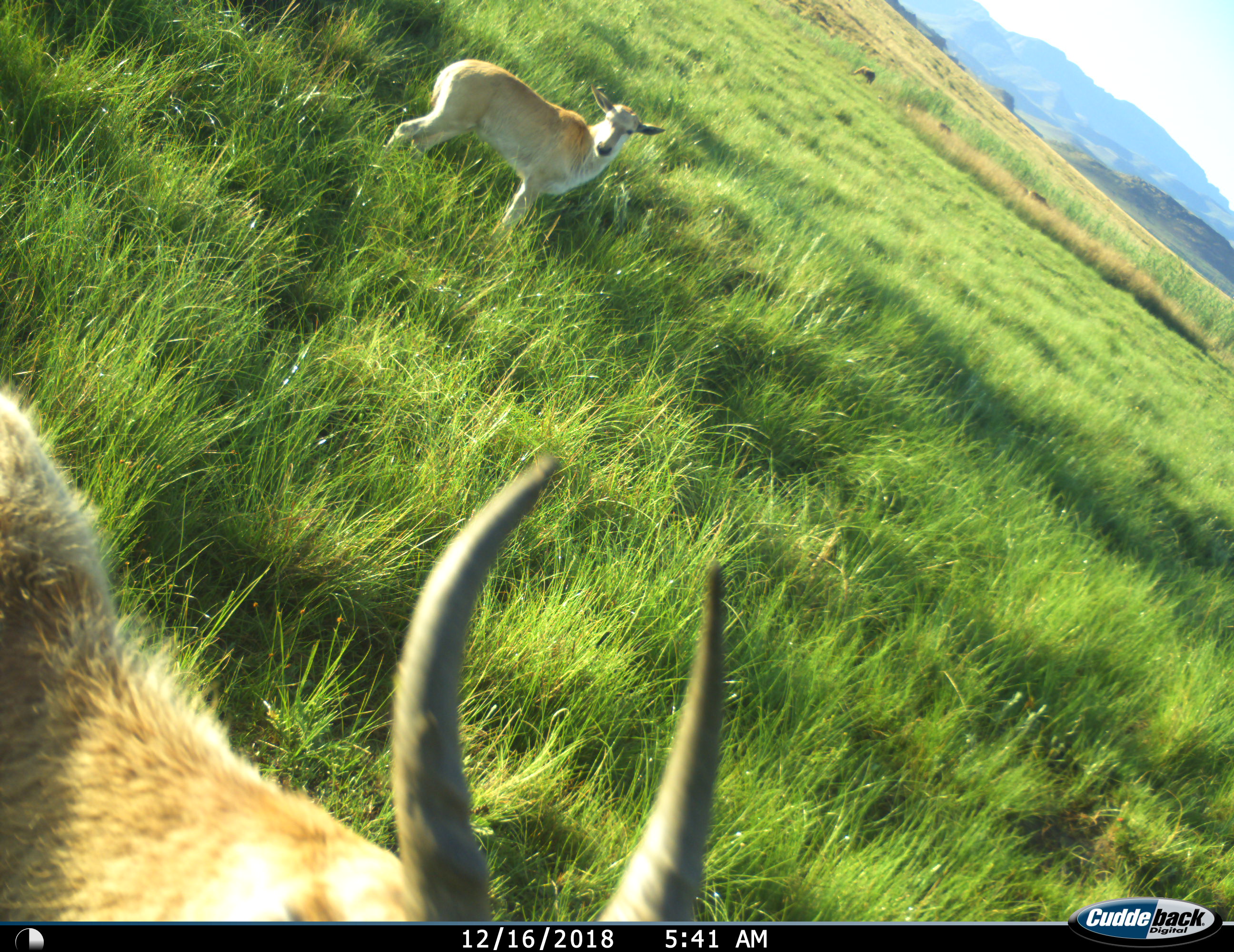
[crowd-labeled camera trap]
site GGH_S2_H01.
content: unidentified animal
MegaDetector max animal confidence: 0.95